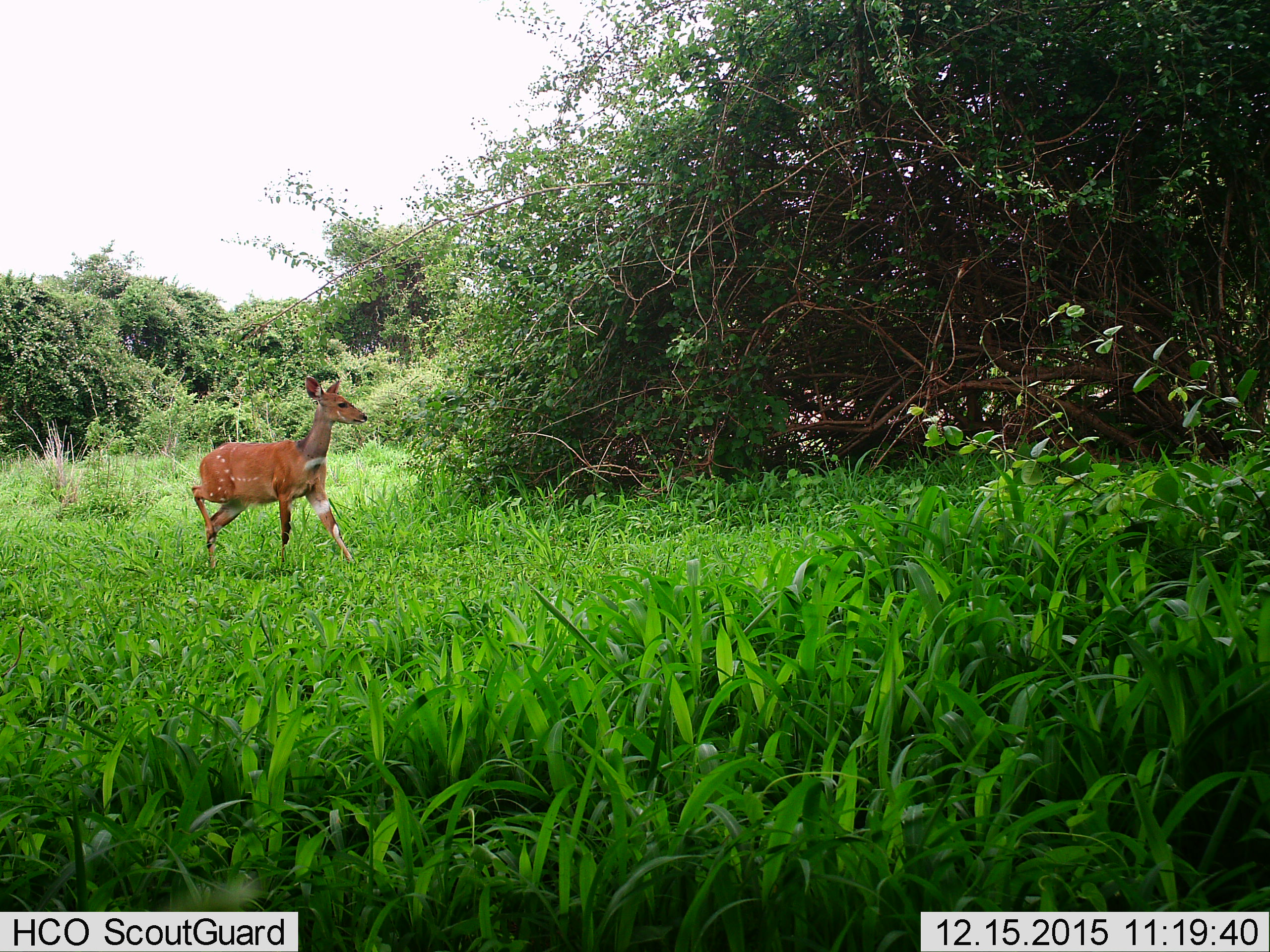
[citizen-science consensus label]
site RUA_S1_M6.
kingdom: Animalia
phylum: Chordata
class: Mammalia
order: Artiodactyla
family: Bovidae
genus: Tragelaphus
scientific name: Tragelaphus scriptus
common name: bushbuck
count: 1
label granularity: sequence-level